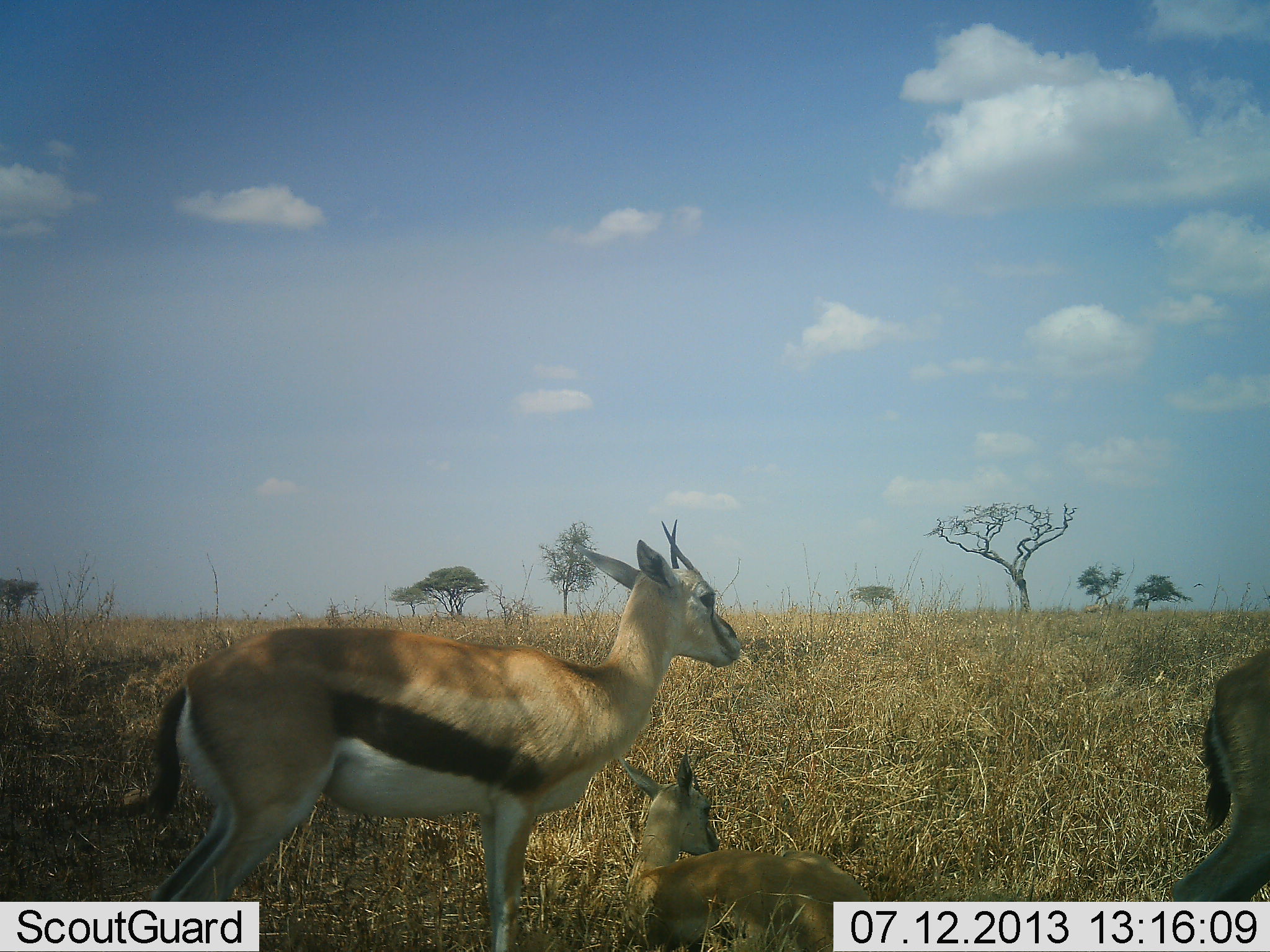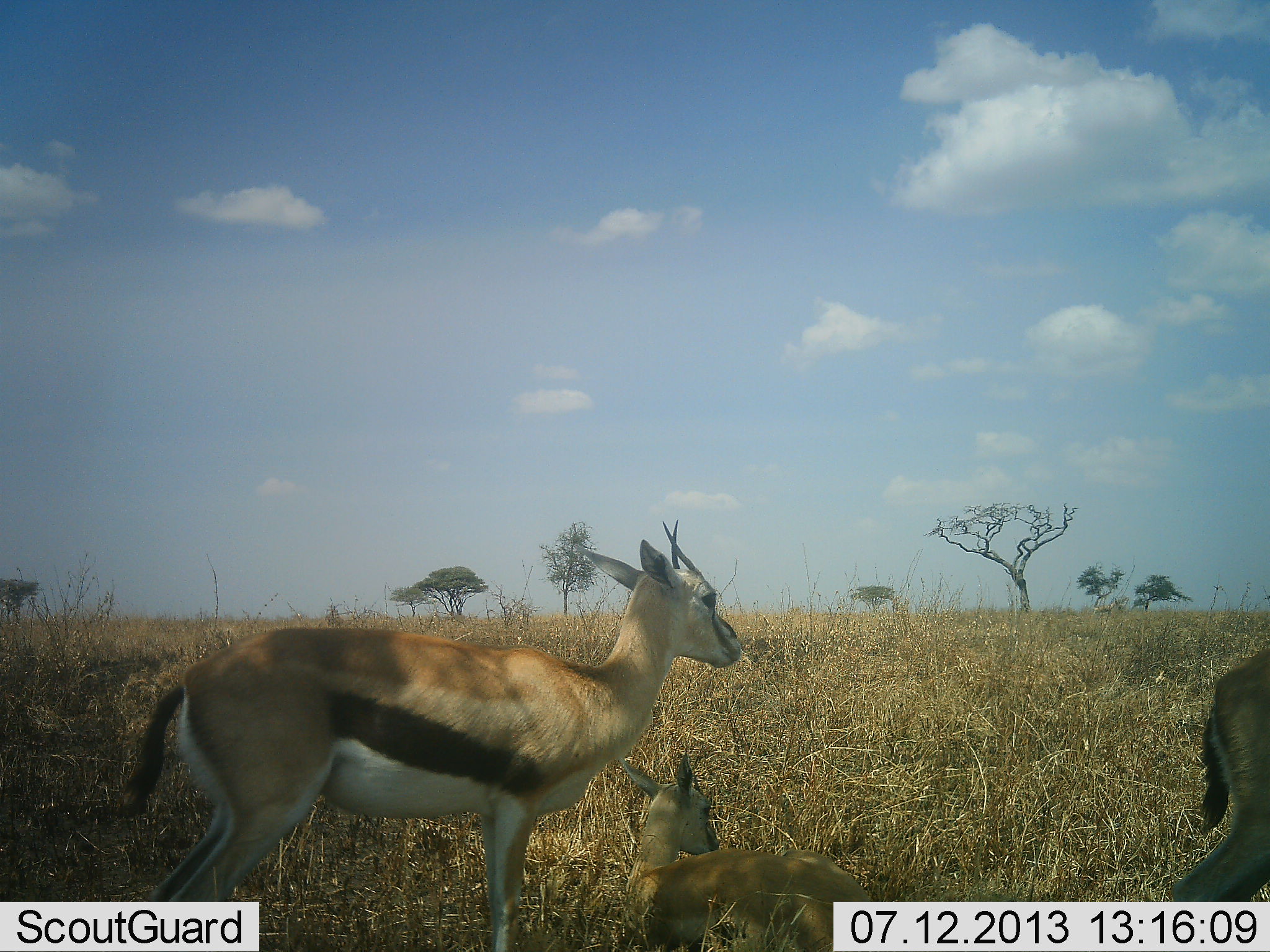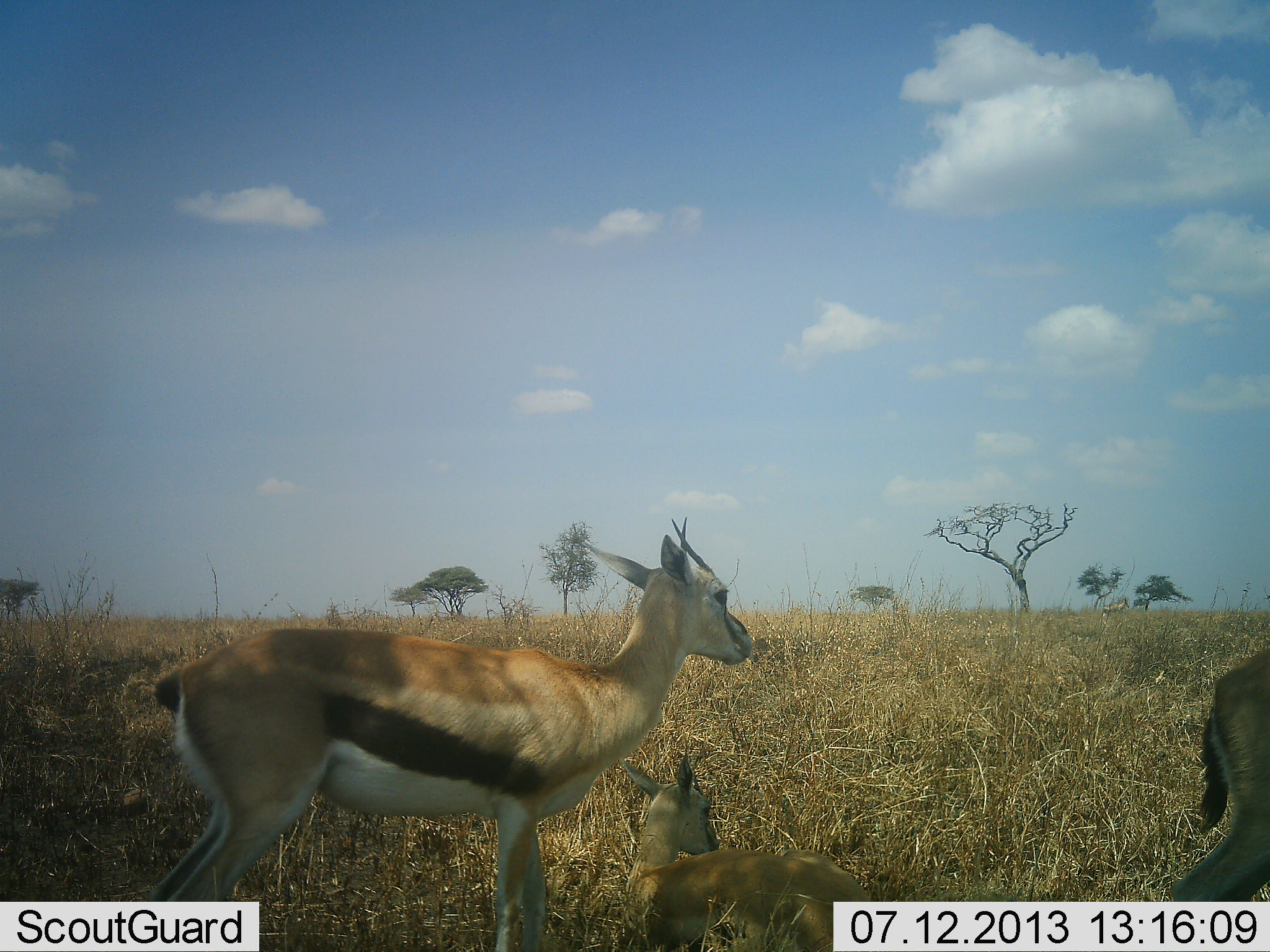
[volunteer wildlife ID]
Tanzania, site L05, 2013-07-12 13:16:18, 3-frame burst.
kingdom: Animalia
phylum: Chordata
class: Mammalia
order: Artiodactyla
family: Bovidae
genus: Eudorcas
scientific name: Eudorcas thomsonii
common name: thomson's gazelle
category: gazellethomsons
Gazellethomsons (thomson's gazelle) (Eudorcas thomsonii), count 3. Behavior (volunteer vote fractions): standing 89%, resting 79%, moving 0%, interacting 0%. Young present (vote fraction): 54%. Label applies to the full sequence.